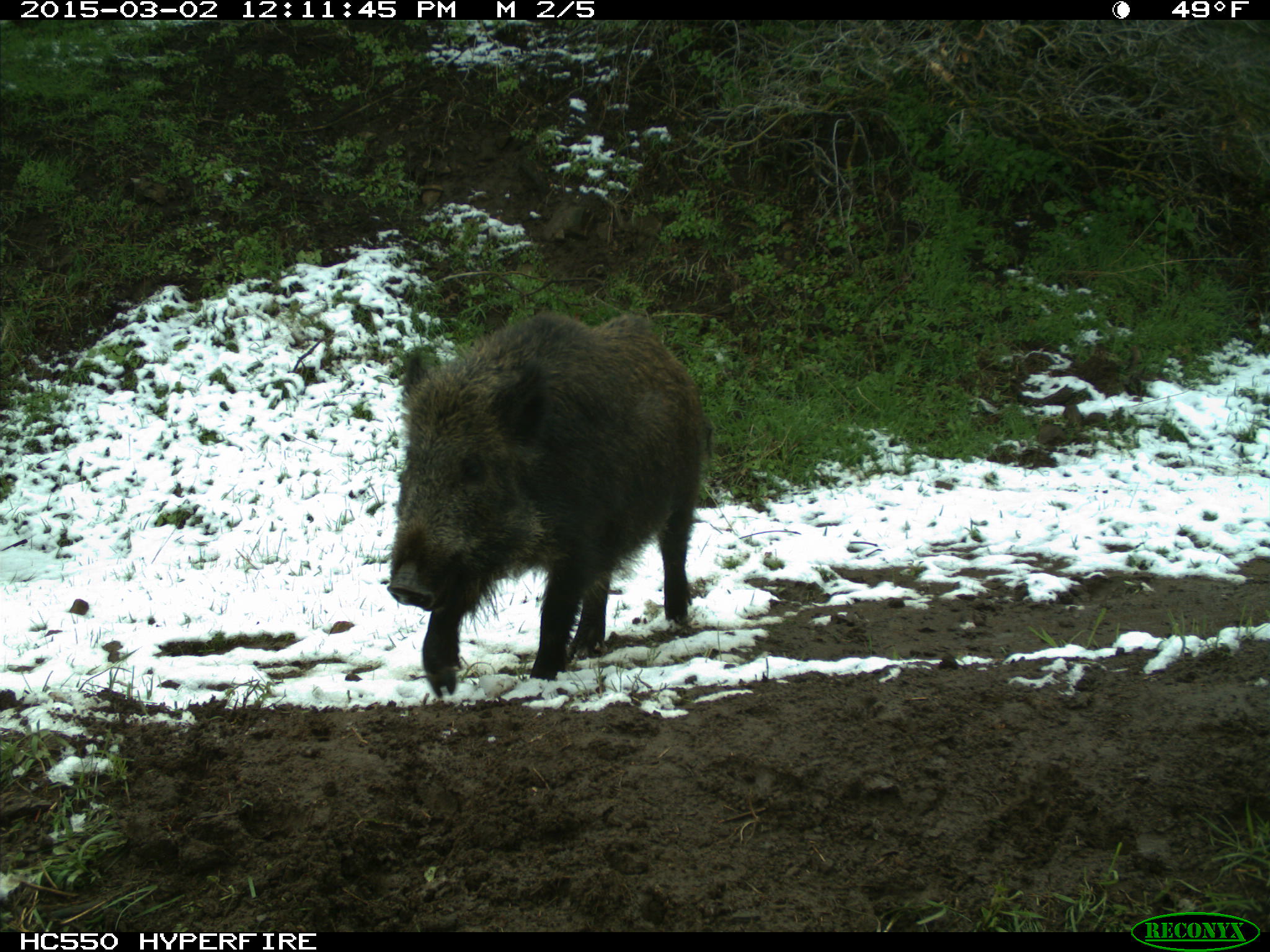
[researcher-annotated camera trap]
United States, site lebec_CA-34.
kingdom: Animalia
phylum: Chordata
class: Mammalia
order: Artiodactyla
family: Suidae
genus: Sus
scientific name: Sus scrofa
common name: wild boar